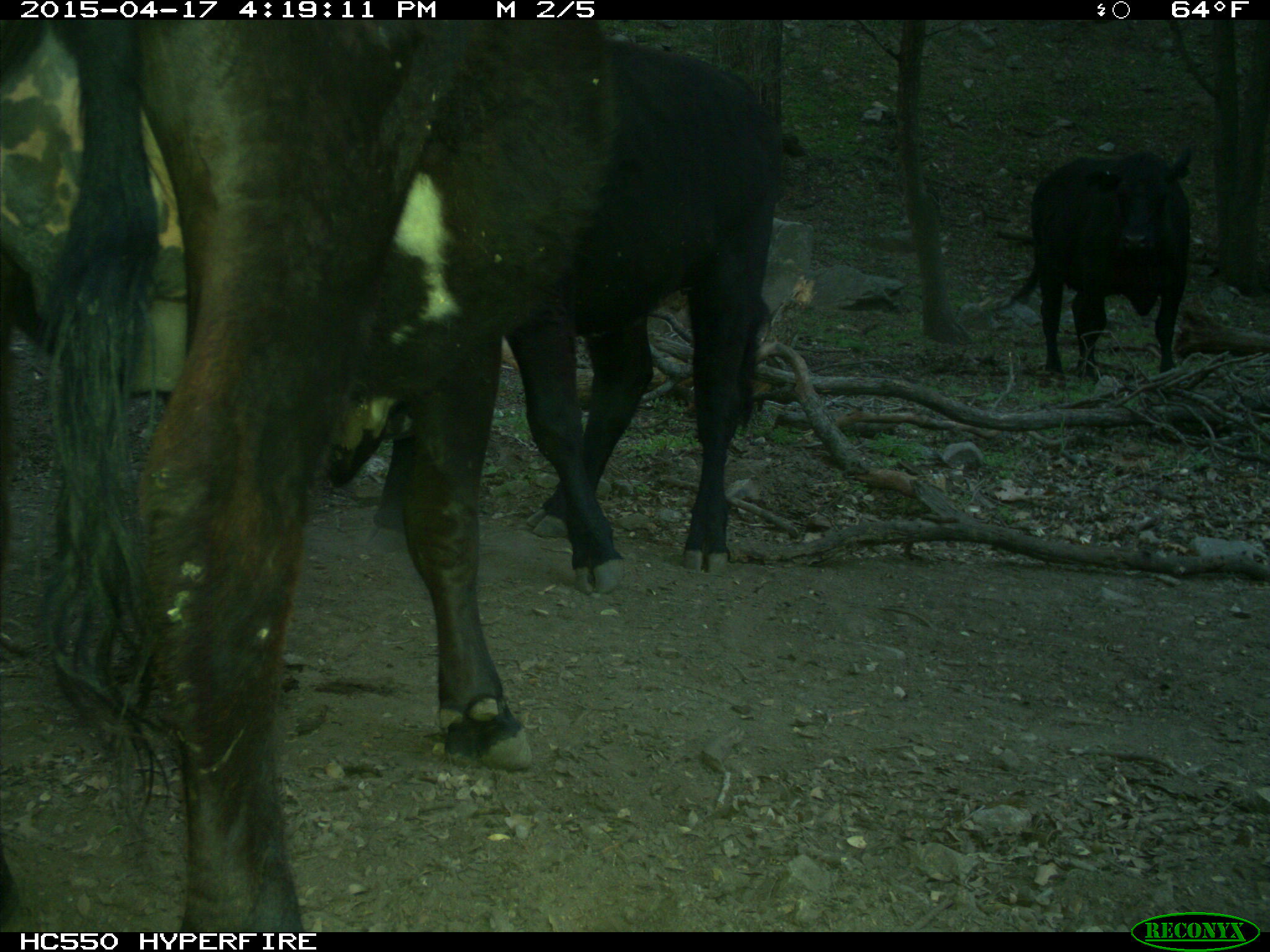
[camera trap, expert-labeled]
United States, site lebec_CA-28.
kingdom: Animalia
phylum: Chordata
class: Mammalia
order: Artiodactyla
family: Bovidae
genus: Bos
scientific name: Bos taurus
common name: domestic cow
Bos taurus (domestic cow).